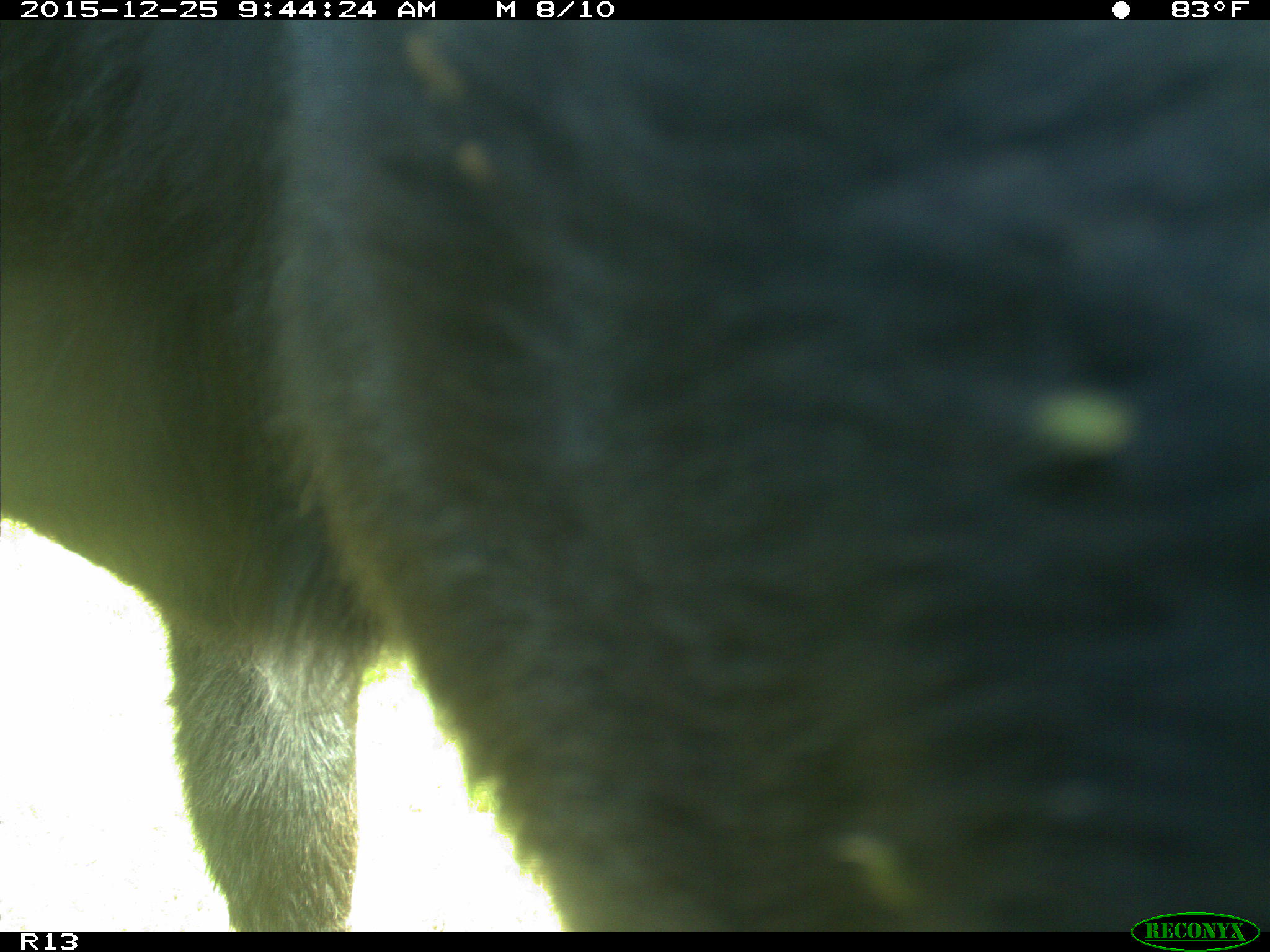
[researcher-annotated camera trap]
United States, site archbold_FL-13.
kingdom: Animalia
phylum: Chordata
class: Mammalia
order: Artiodactyla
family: Bovidae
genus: Bos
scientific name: Bos taurus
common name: domestic cow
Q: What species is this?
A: Bos taurus (domestic cow).